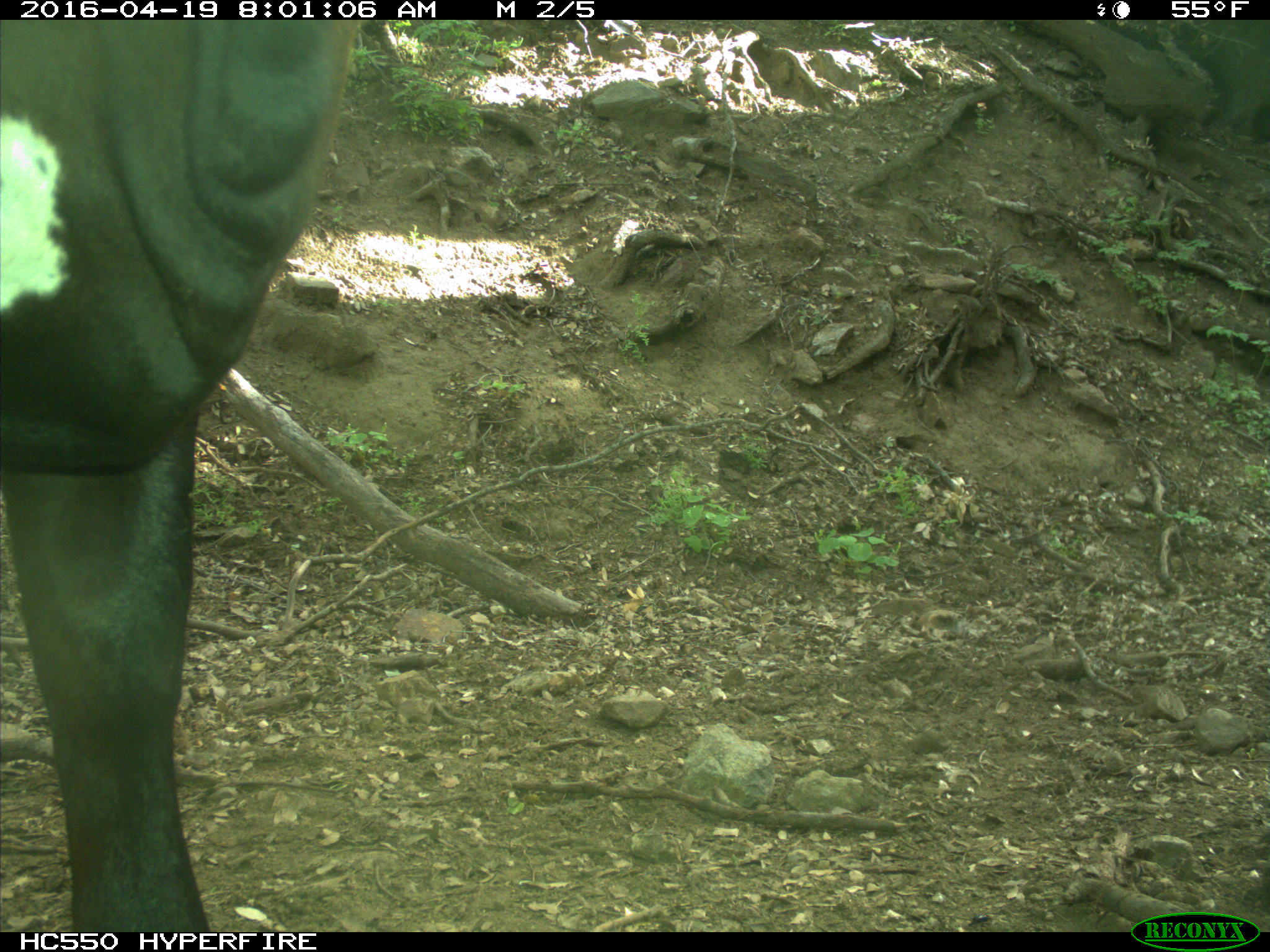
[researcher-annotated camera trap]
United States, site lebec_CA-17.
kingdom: Animalia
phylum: Chordata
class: Mammalia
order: Artiodactyla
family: Bovidae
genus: Bos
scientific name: Bos taurus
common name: domestic cow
Bos taurus (domestic cow).